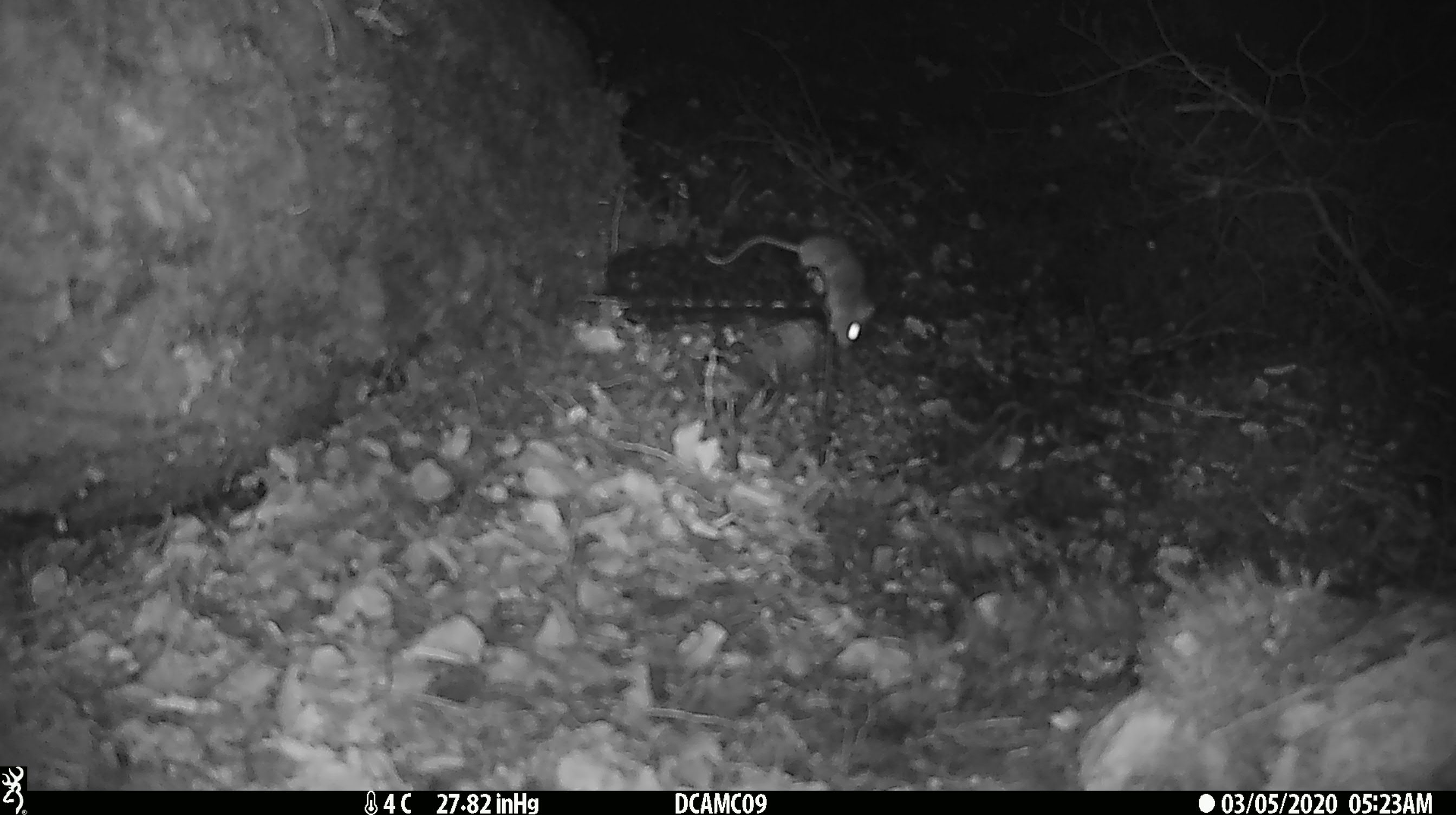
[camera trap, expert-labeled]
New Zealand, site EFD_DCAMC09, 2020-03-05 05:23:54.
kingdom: Animalia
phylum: Chordata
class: Mammalia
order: Rodentia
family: Muridae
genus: Mus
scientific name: Mus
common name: mouse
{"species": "mouse (Mus)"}